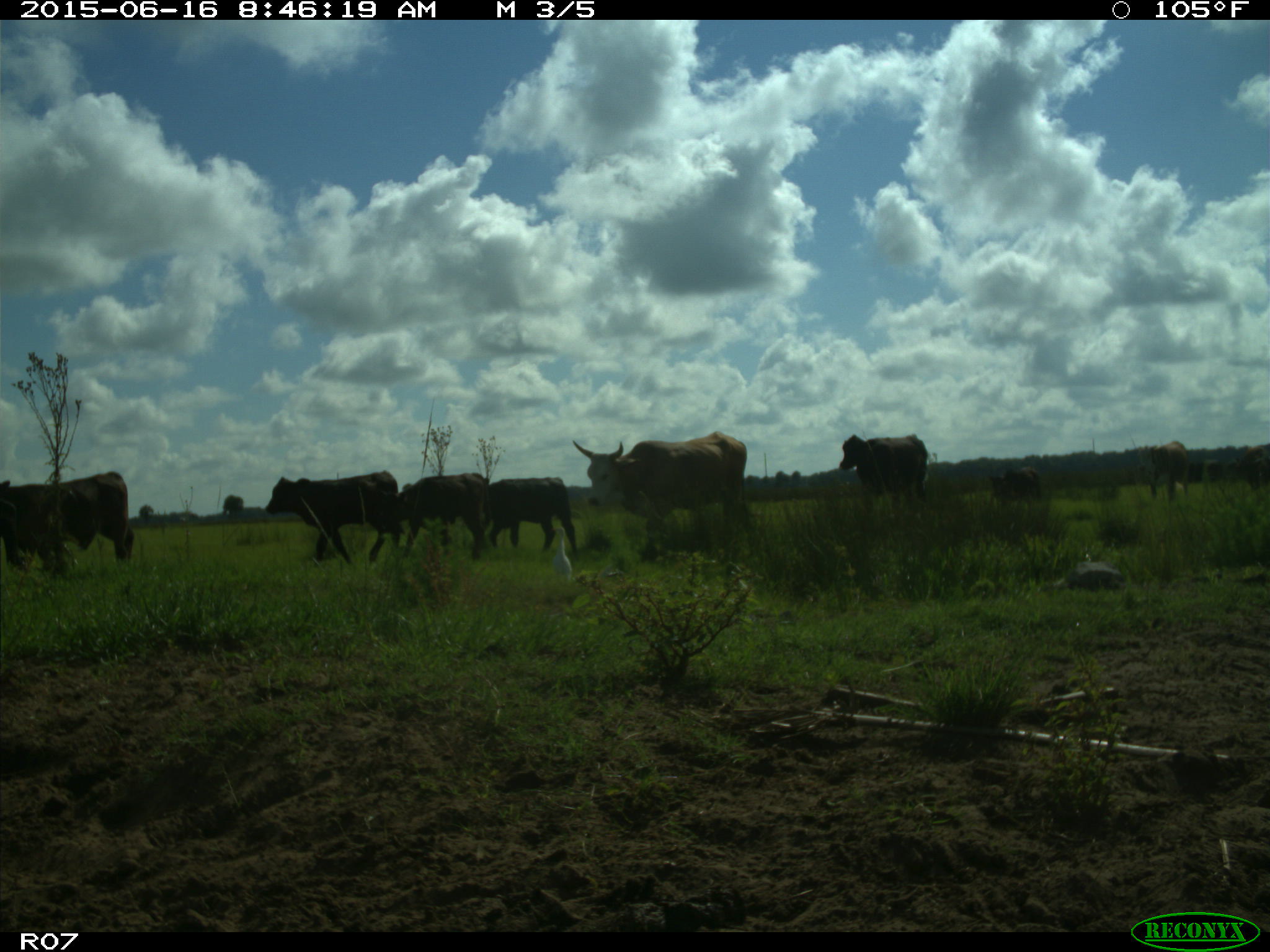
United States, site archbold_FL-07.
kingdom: Animalia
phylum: Chordata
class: Mammalia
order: Artiodactyla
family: Bovidae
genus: Bos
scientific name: Bos taurus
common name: domestic cow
Bos taurus (domestic cow).